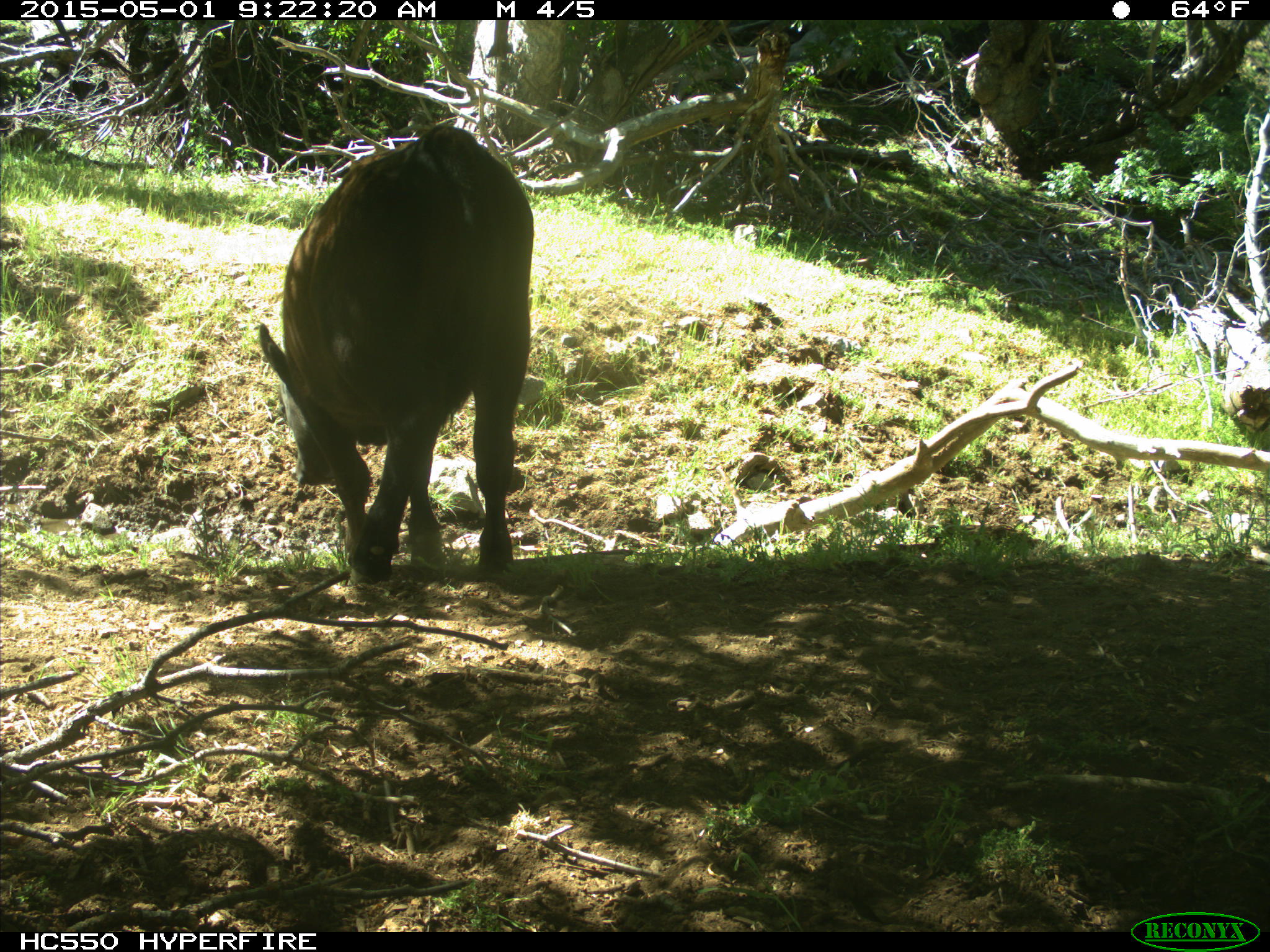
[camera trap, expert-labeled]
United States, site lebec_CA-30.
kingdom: Animalia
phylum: Chordata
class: Mammalia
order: Artiodactyla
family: Bovidae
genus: Bos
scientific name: Bos taurus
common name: domestic cow